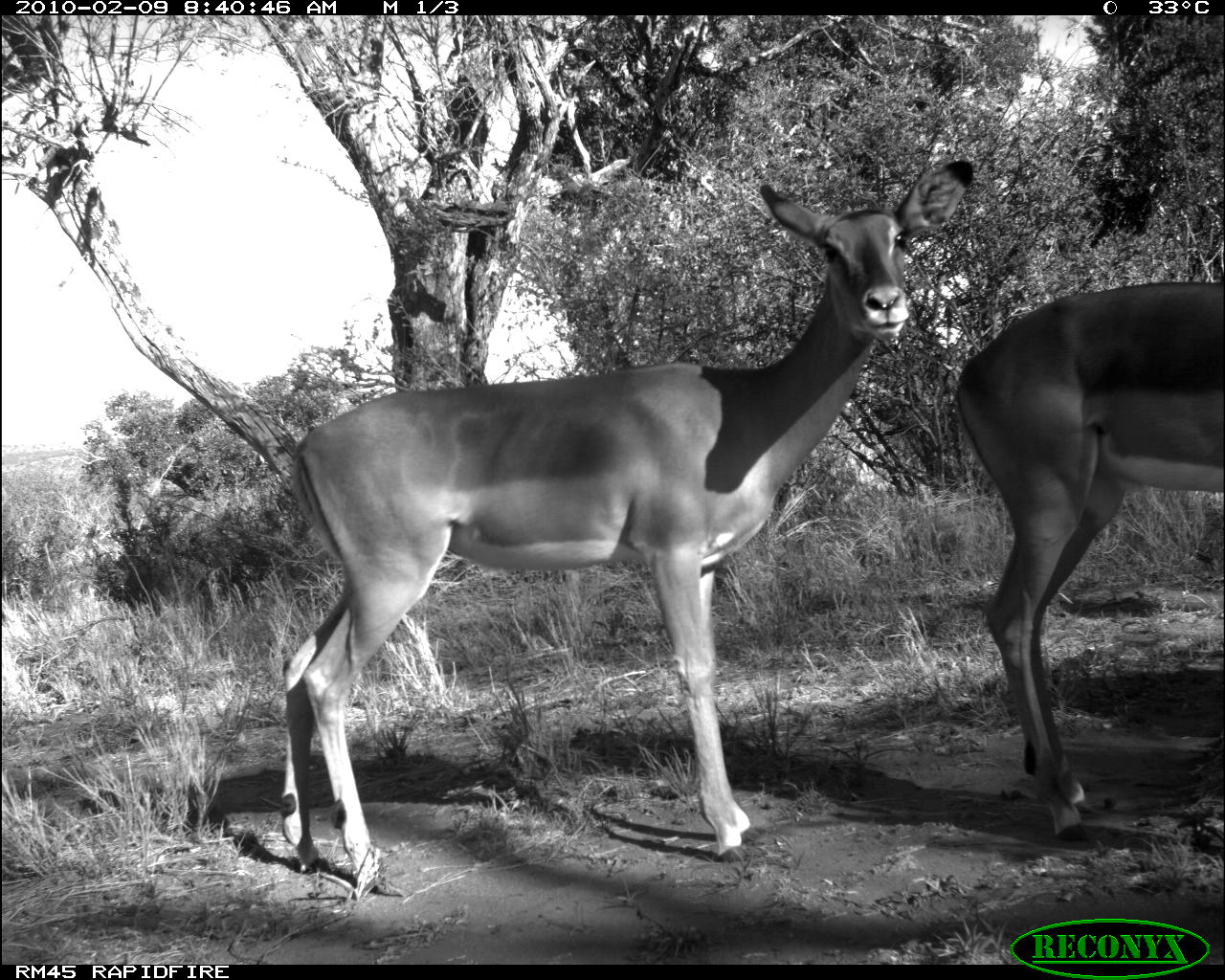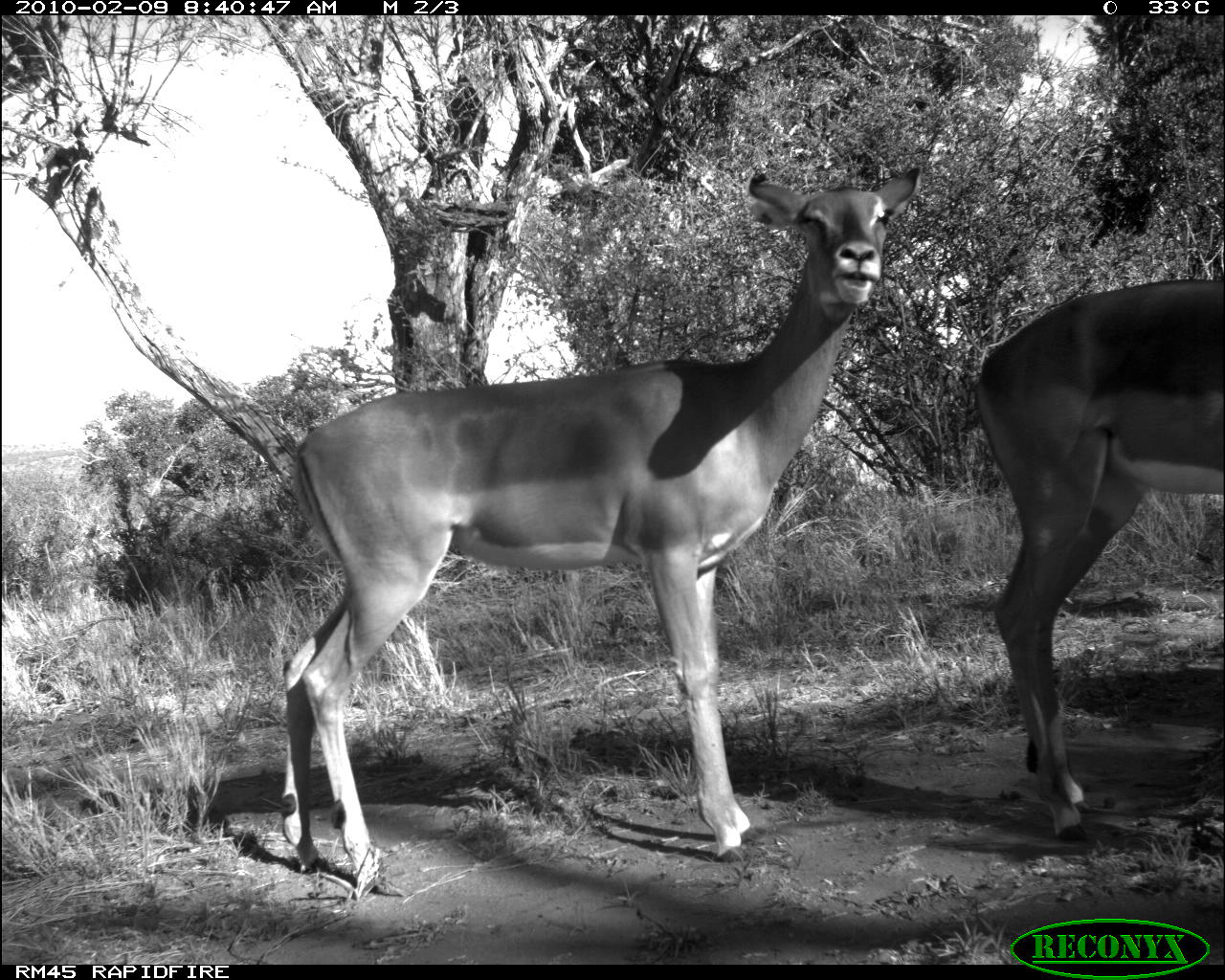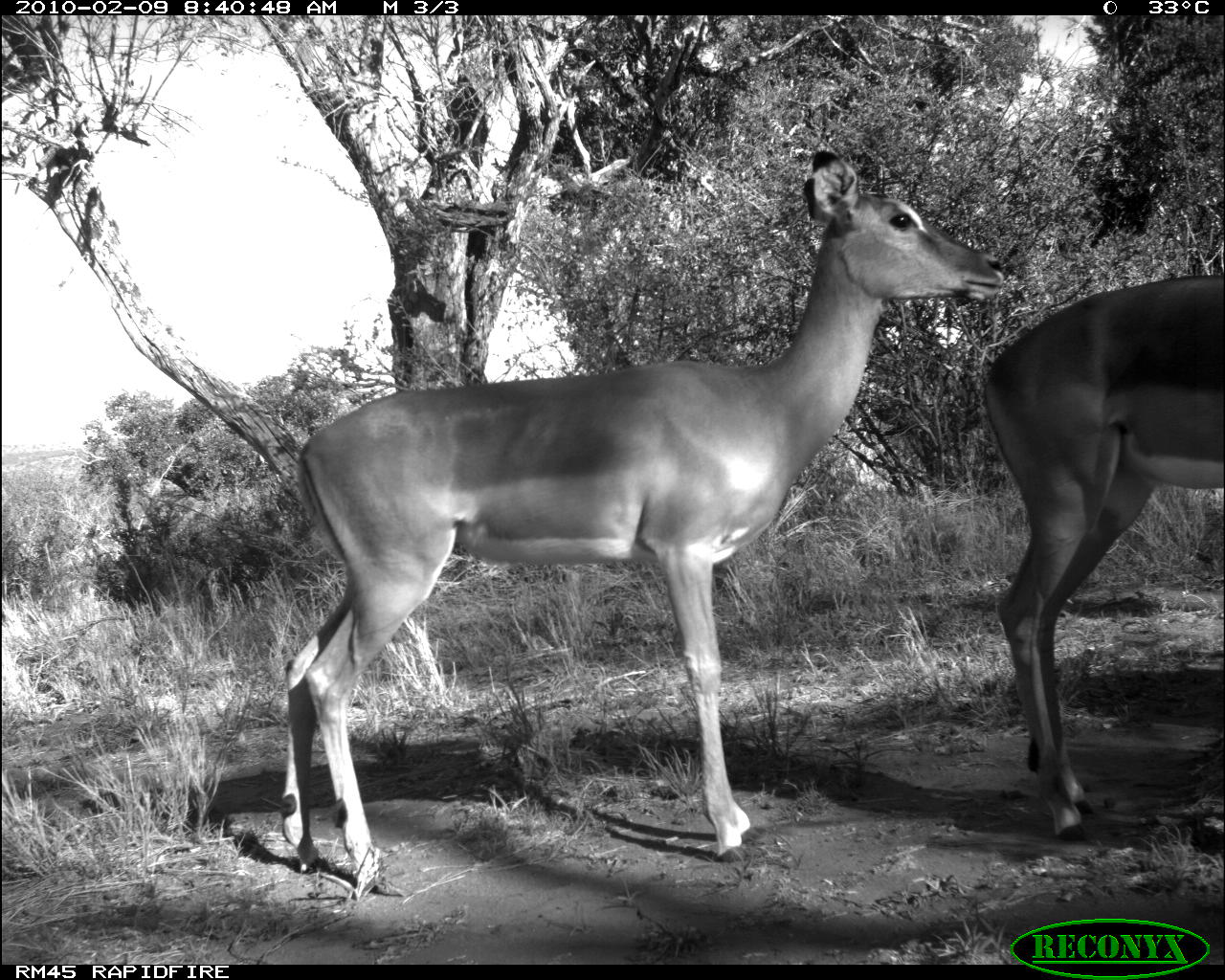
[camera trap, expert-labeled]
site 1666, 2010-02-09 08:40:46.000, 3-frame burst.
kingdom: Animalia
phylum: Chordata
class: Mammalia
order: Artiodactyla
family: Bovidae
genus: Aepyceros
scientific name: Aepyceros melampus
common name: impala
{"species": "Aepyceros melampus (impala)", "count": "2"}